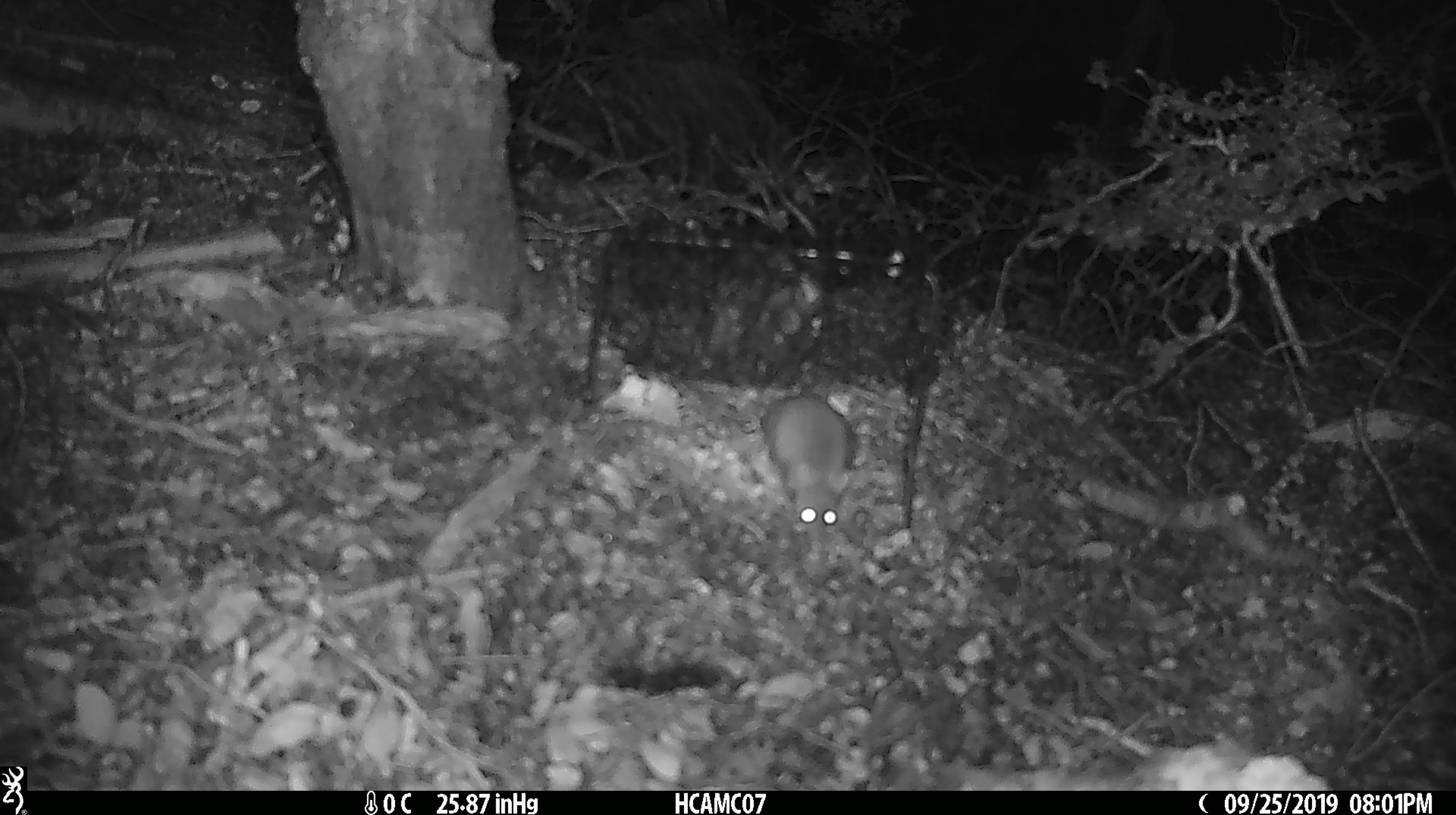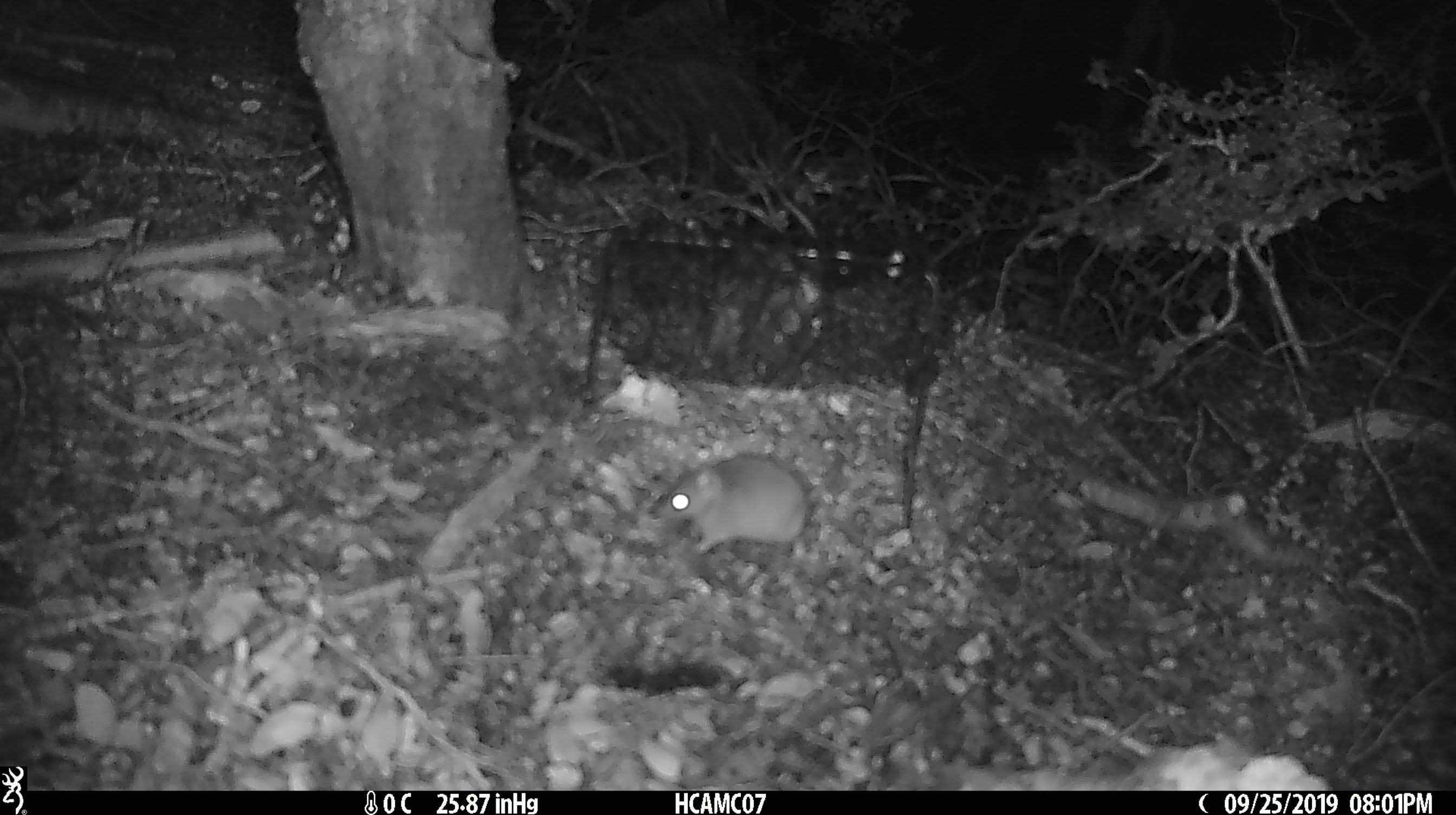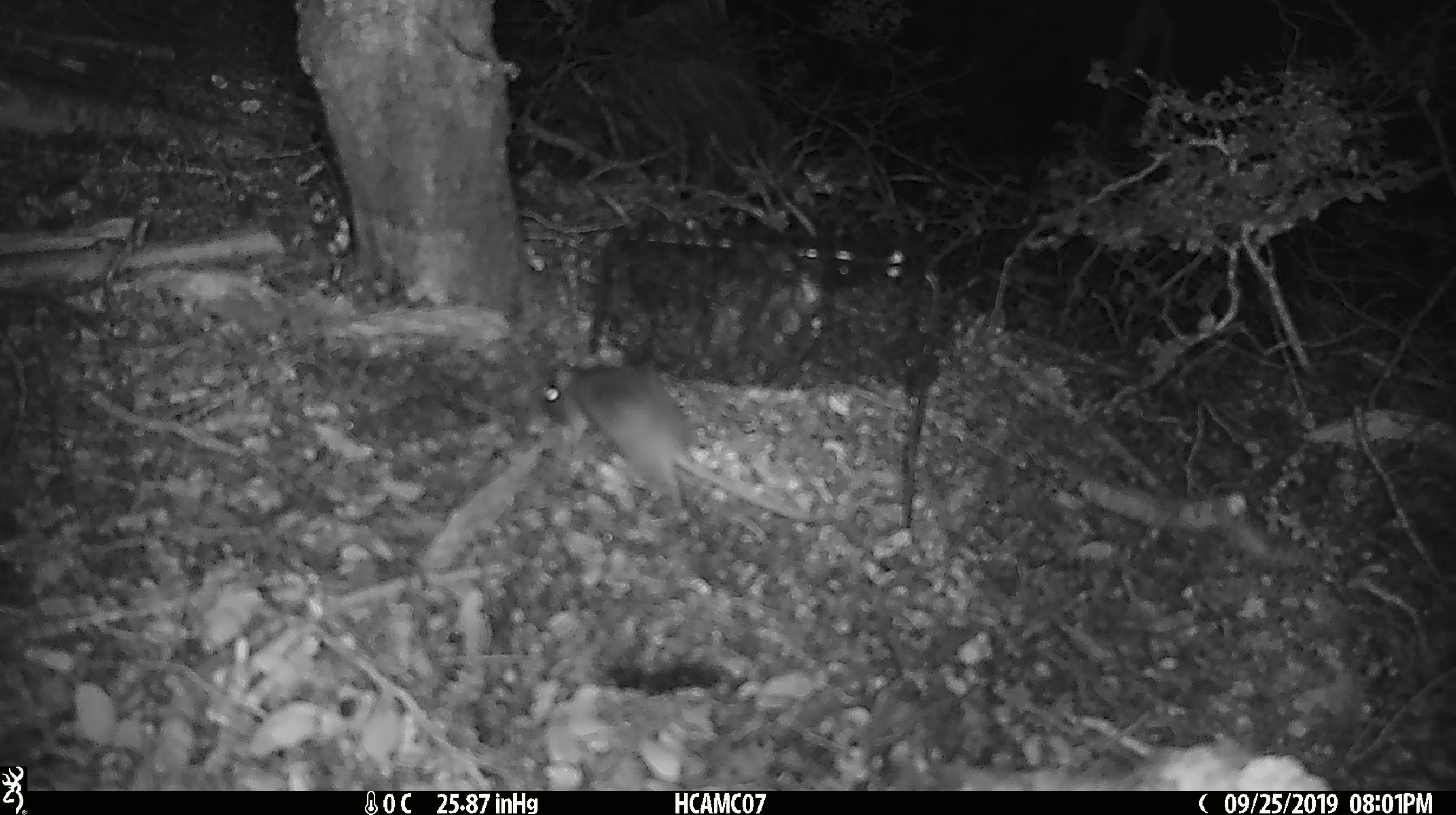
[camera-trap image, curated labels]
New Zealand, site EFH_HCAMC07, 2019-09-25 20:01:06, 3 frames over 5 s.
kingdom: Animalia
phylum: Chordata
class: Mammalia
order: Rodentia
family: Muridae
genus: Mus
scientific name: Mus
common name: mouse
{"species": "mouse (Mus)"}